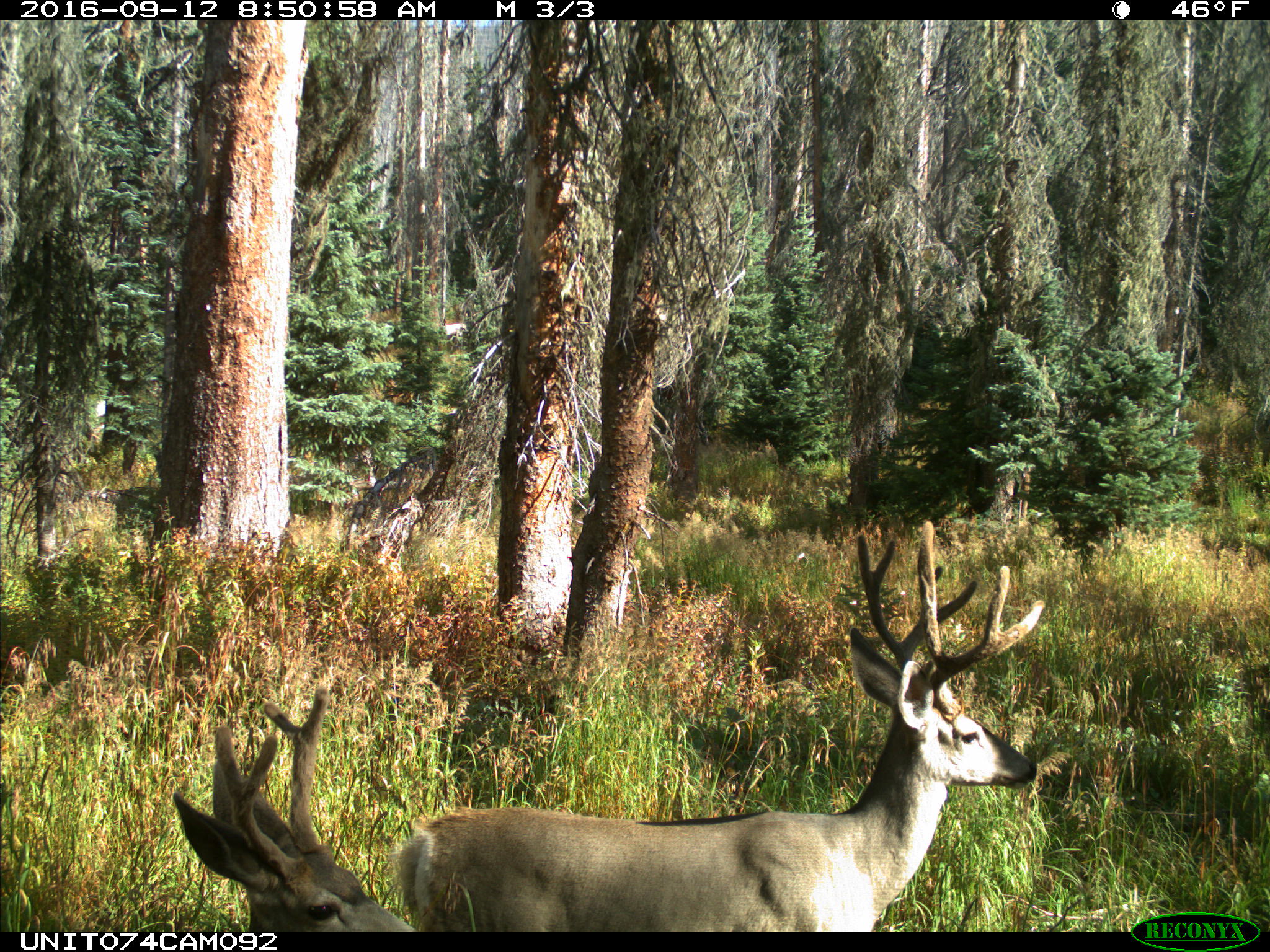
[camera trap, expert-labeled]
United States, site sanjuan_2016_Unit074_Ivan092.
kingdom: Animalia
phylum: Chordata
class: Mammalia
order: Artiodactyla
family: Cervidae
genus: Odocoileus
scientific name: Odocoileus hemionus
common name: mule deer